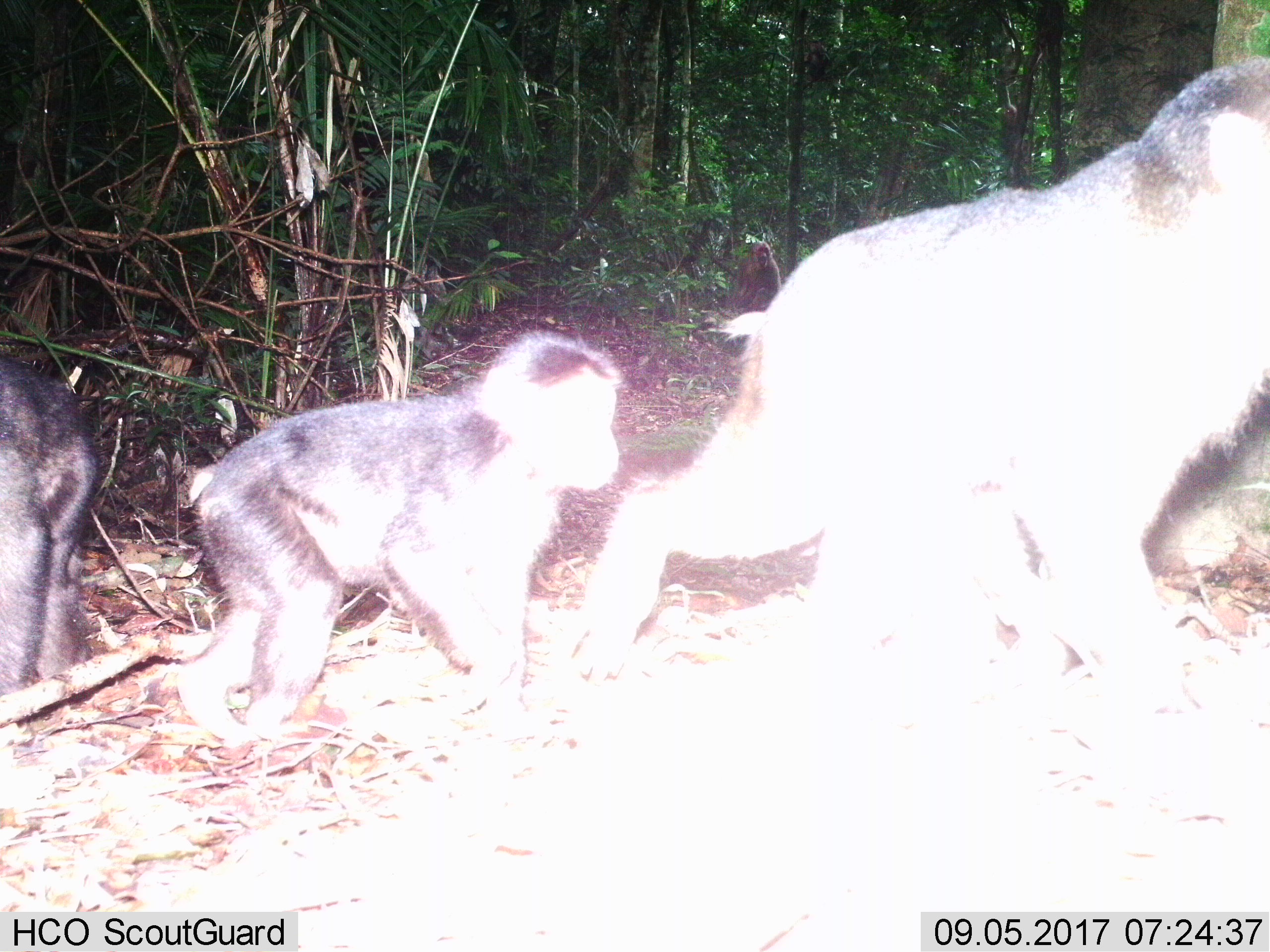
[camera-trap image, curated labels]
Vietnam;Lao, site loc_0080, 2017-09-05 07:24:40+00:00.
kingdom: Animalia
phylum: Chordata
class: Mammalia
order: Primates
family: Cercopithecidae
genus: Macaca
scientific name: Macaca arctoides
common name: stump-tailed macaque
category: stump tailed macaque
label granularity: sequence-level